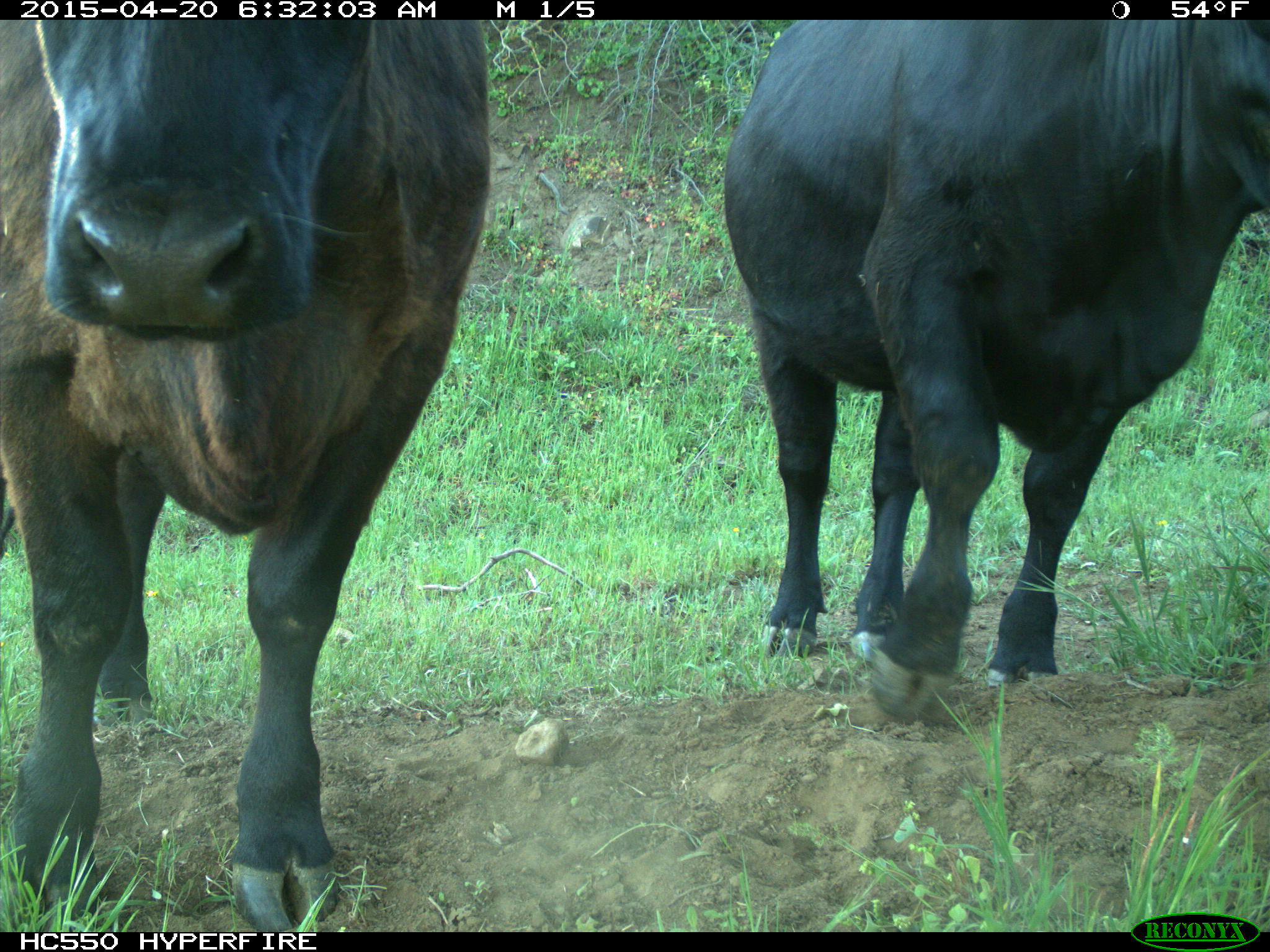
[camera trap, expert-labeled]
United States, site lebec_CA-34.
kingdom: Animalia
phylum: Chordata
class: Mammalia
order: Artiodactyla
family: Bovidae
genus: Bos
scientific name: Bos taurus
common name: domestic cow